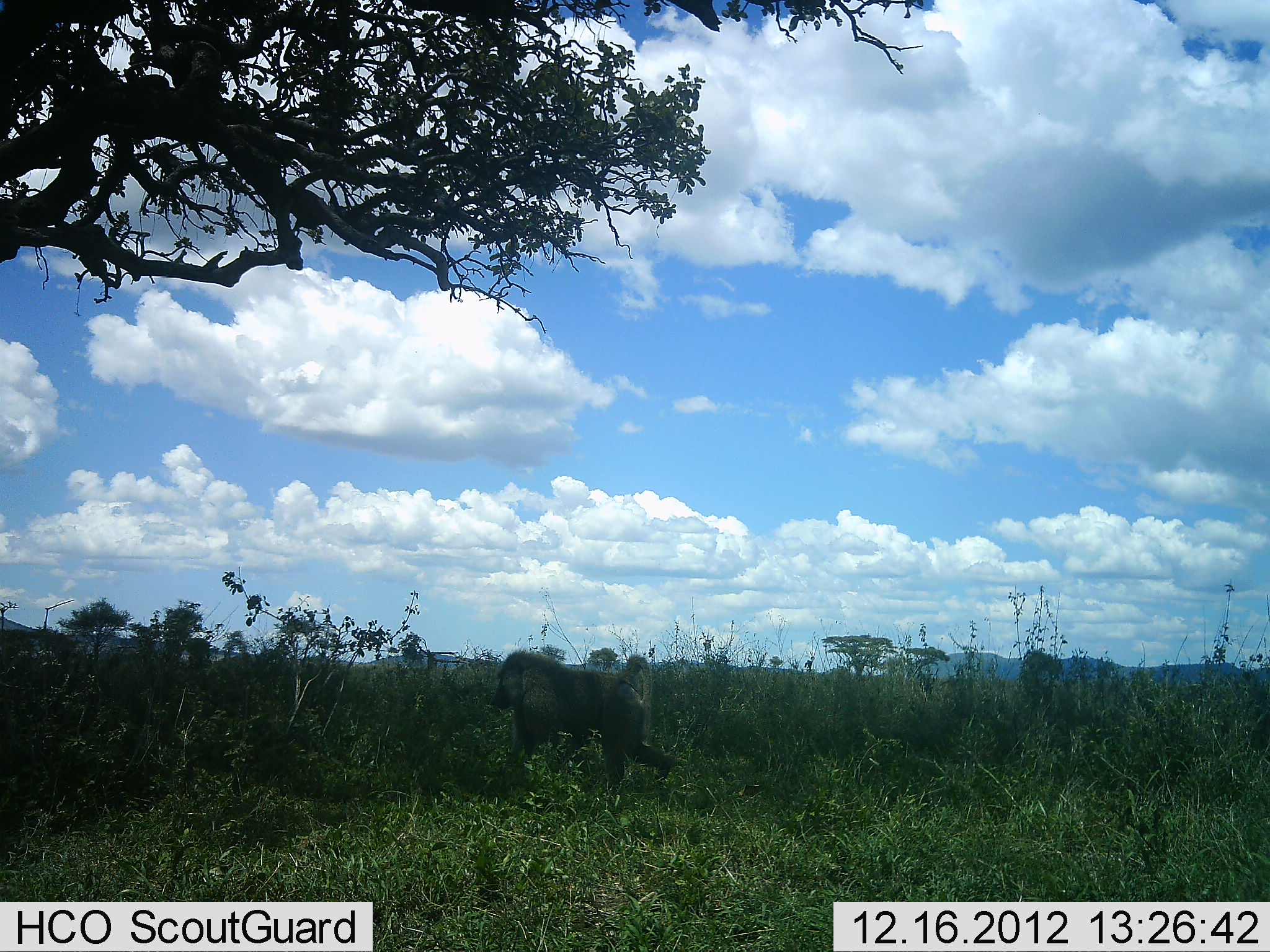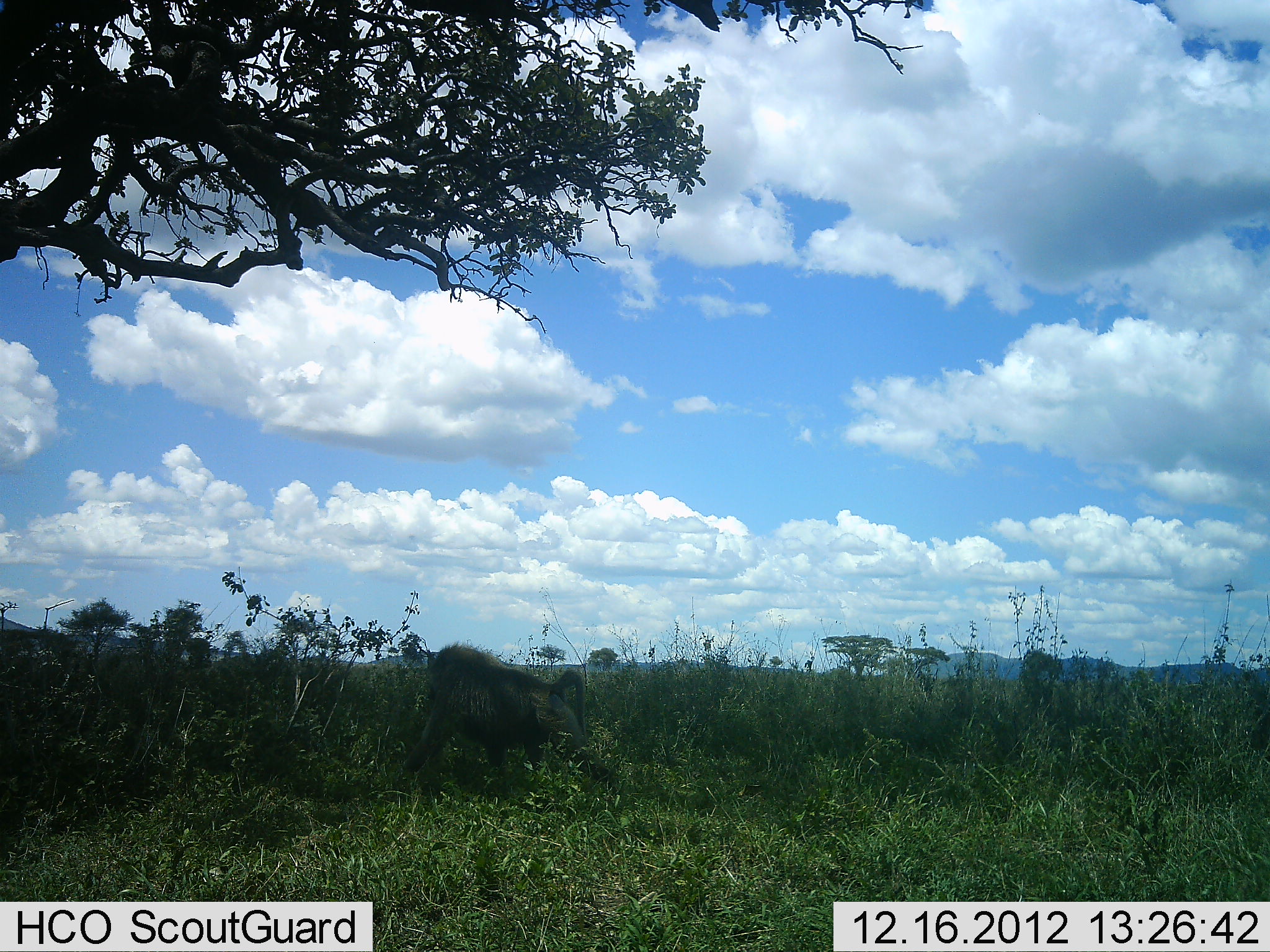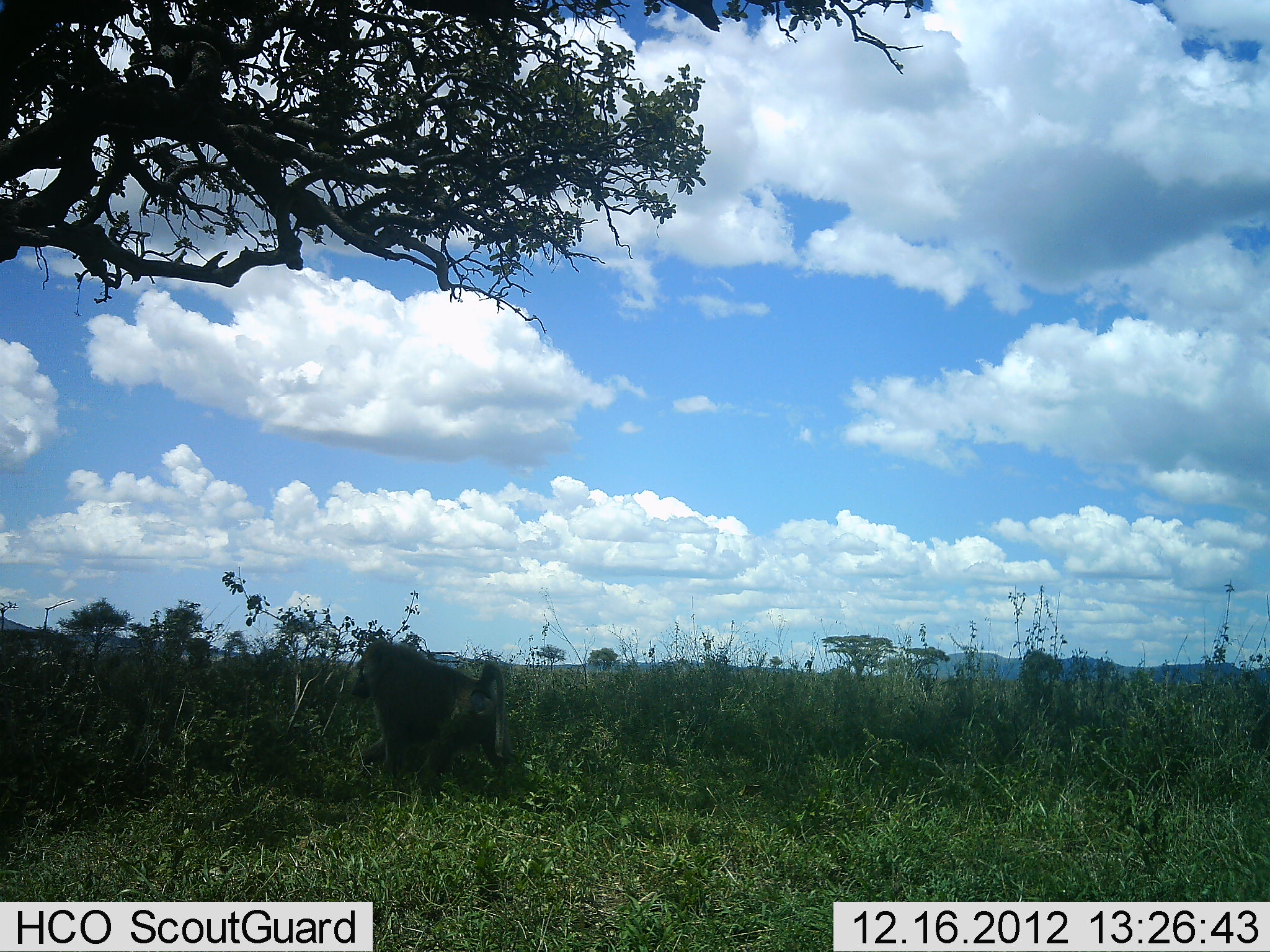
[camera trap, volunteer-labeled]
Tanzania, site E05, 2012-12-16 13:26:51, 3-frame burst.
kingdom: Animalia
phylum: Chordata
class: Mammalia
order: Primates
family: Cercopithecidae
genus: Papio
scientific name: Papio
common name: baboon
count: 1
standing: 0%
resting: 0%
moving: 100%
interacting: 0%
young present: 0%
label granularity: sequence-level